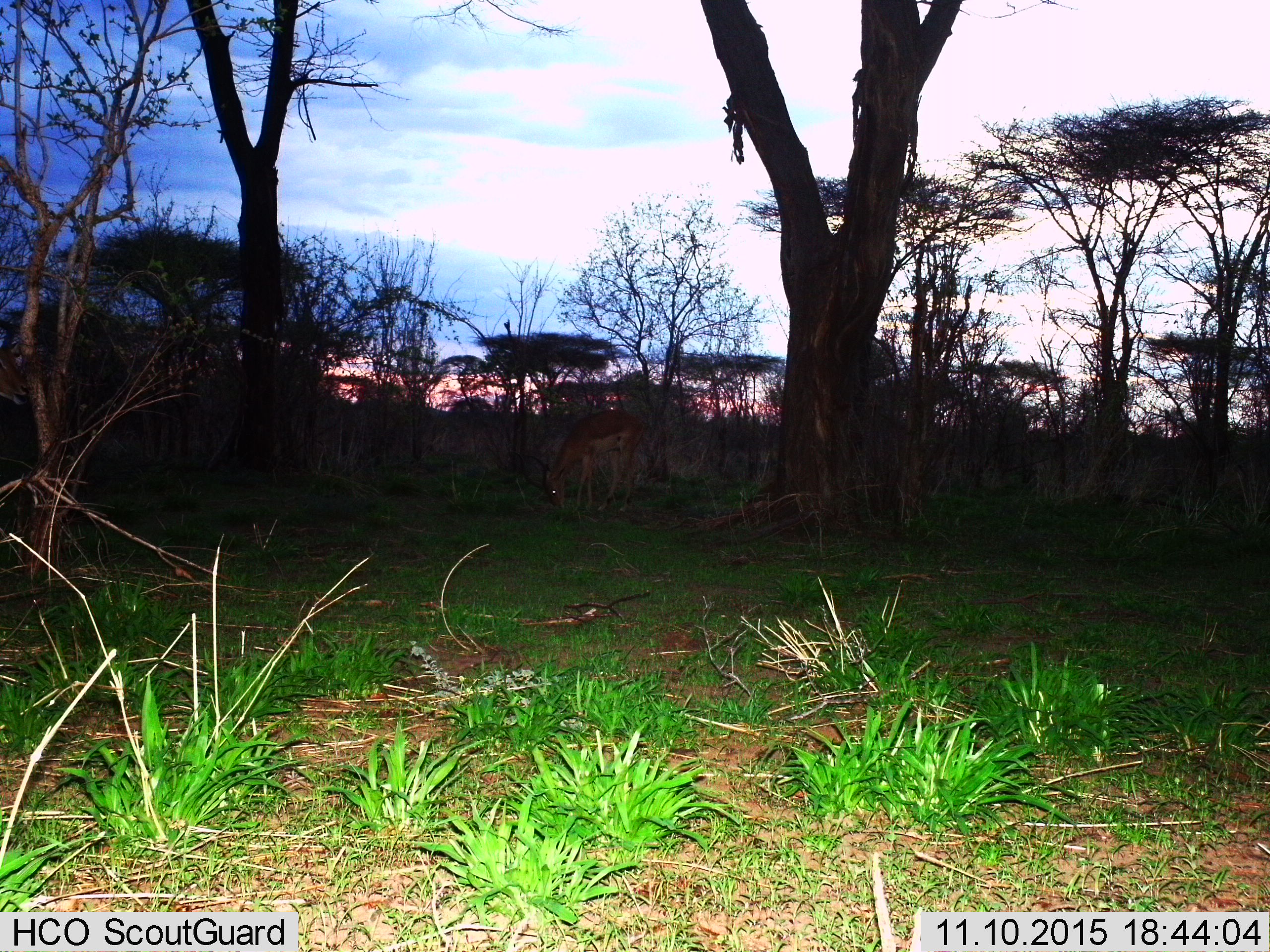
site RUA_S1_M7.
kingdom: Animalia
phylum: Chordata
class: Mammalia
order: Artiodactyla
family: Bovidae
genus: Aepyceros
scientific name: Aepyceros melampus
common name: impala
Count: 1.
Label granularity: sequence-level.